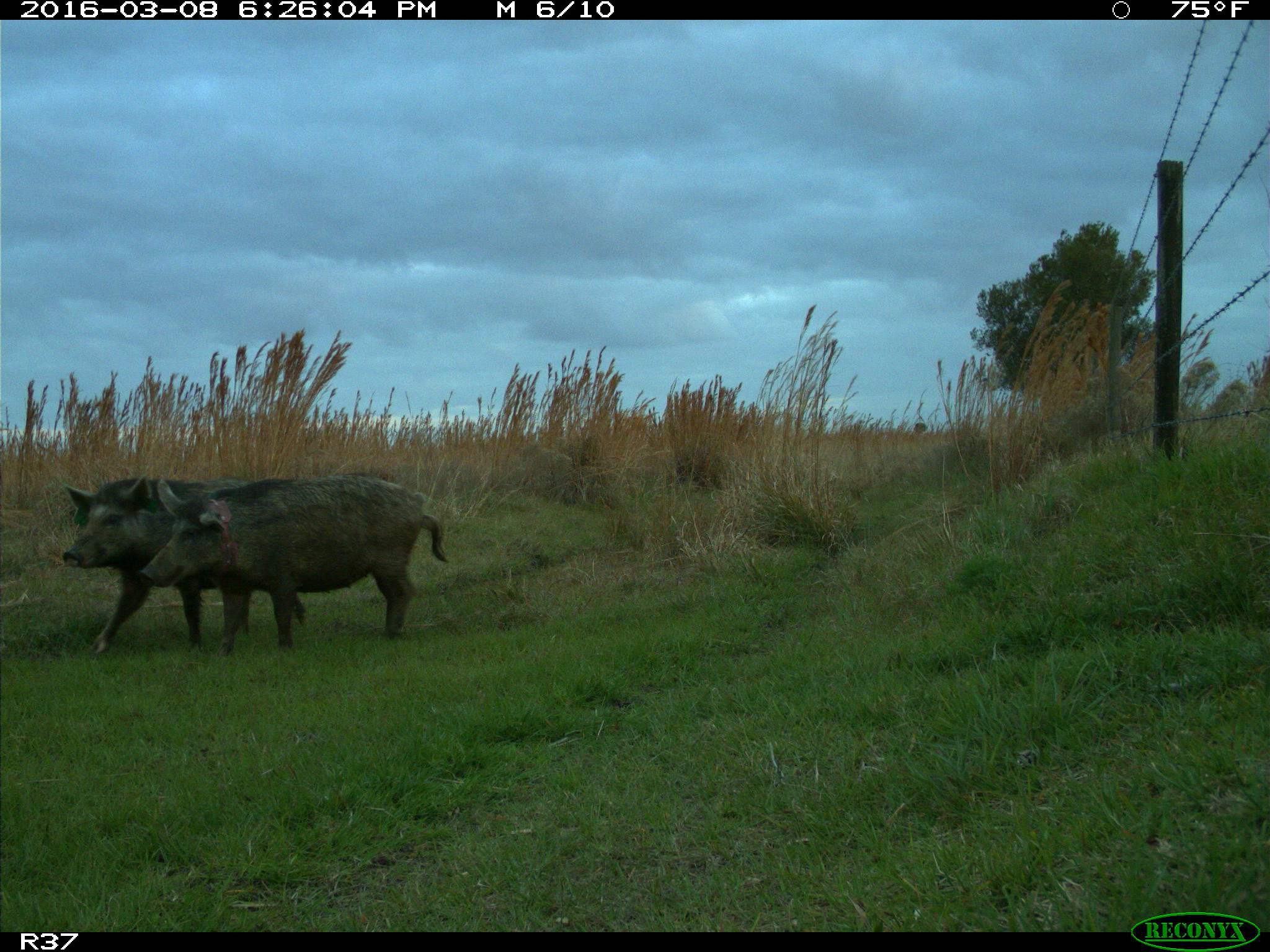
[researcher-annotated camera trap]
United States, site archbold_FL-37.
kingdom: Animalia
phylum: Chordata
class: Mammalia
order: Artiodactyla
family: Suidae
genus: Sus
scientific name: Sus scrofa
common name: wild boar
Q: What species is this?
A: Sus scrofa (wild boar).